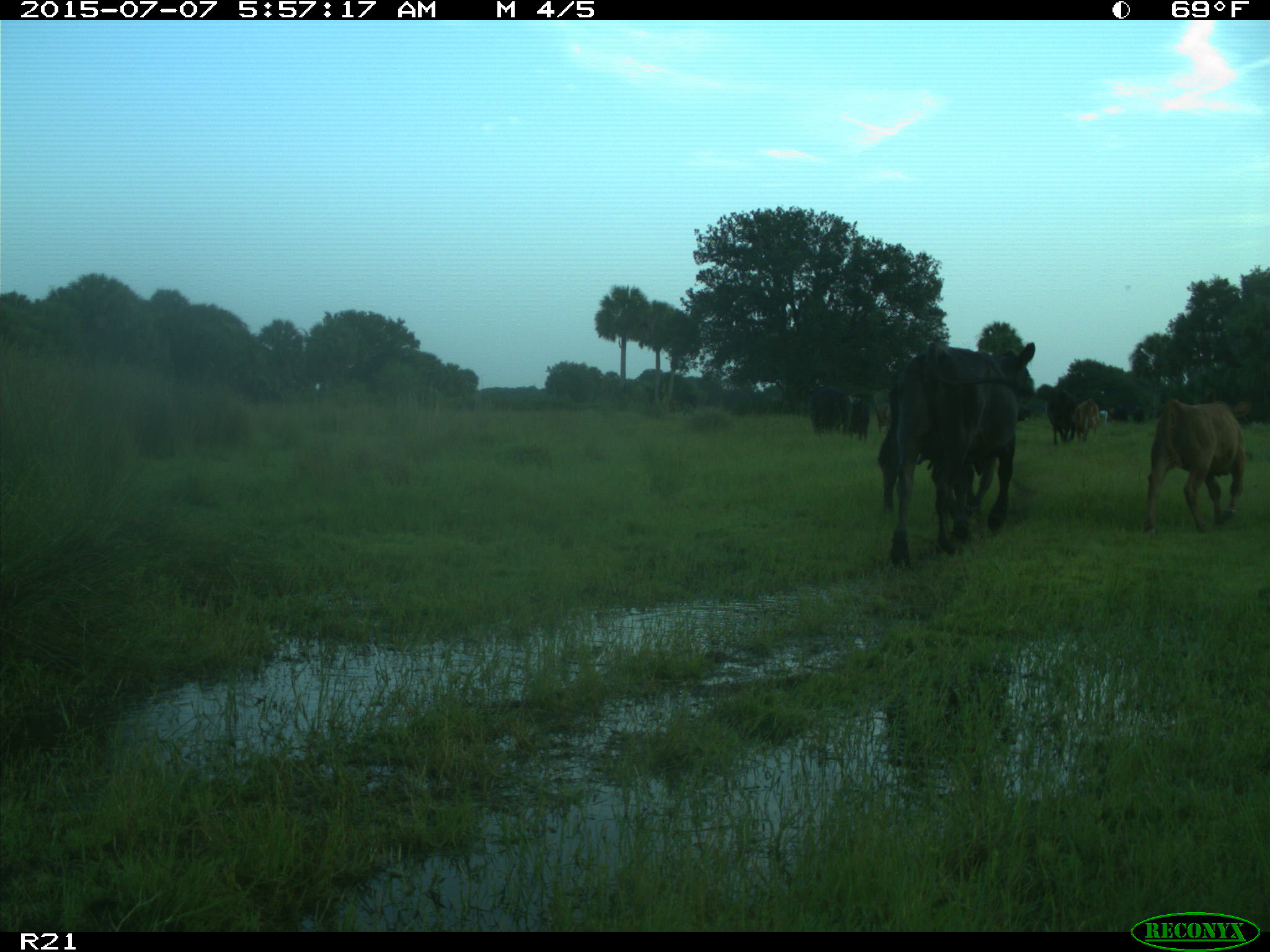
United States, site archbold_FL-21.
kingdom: Animalia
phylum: Chordata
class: Mammalia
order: Artiodactyla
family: Bovidae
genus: Bos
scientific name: Bos taurus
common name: domestic cow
Bos taurus (domestic cow).